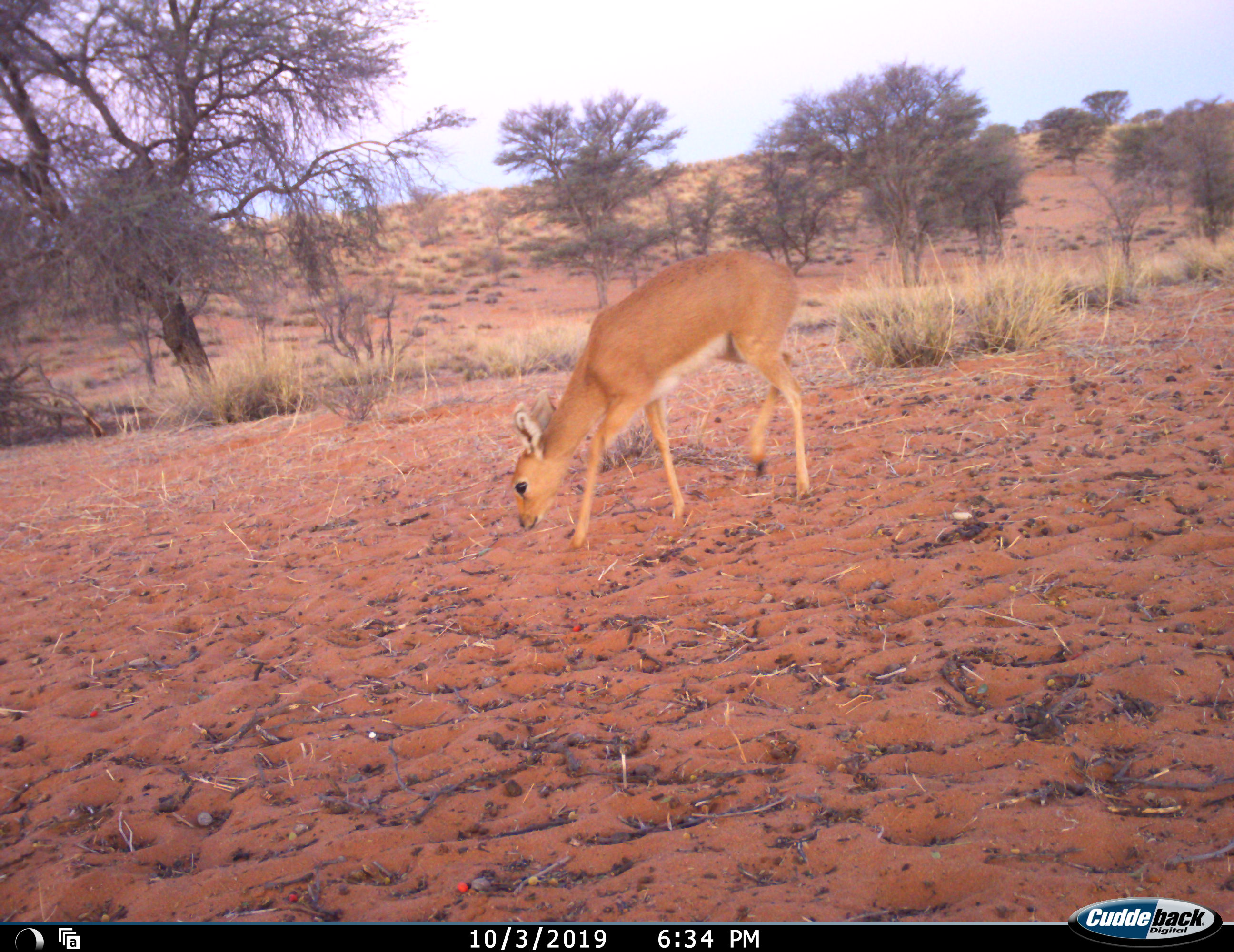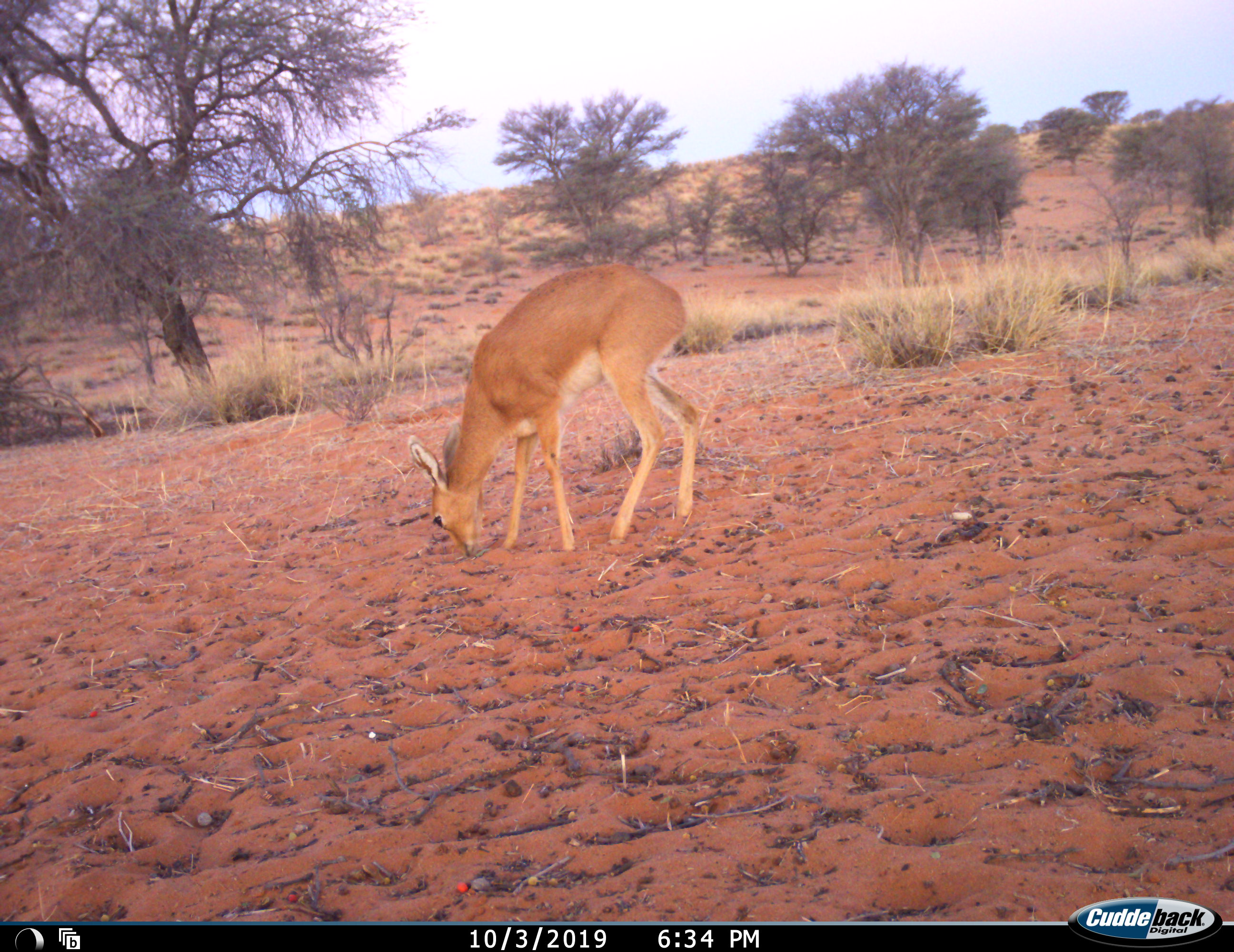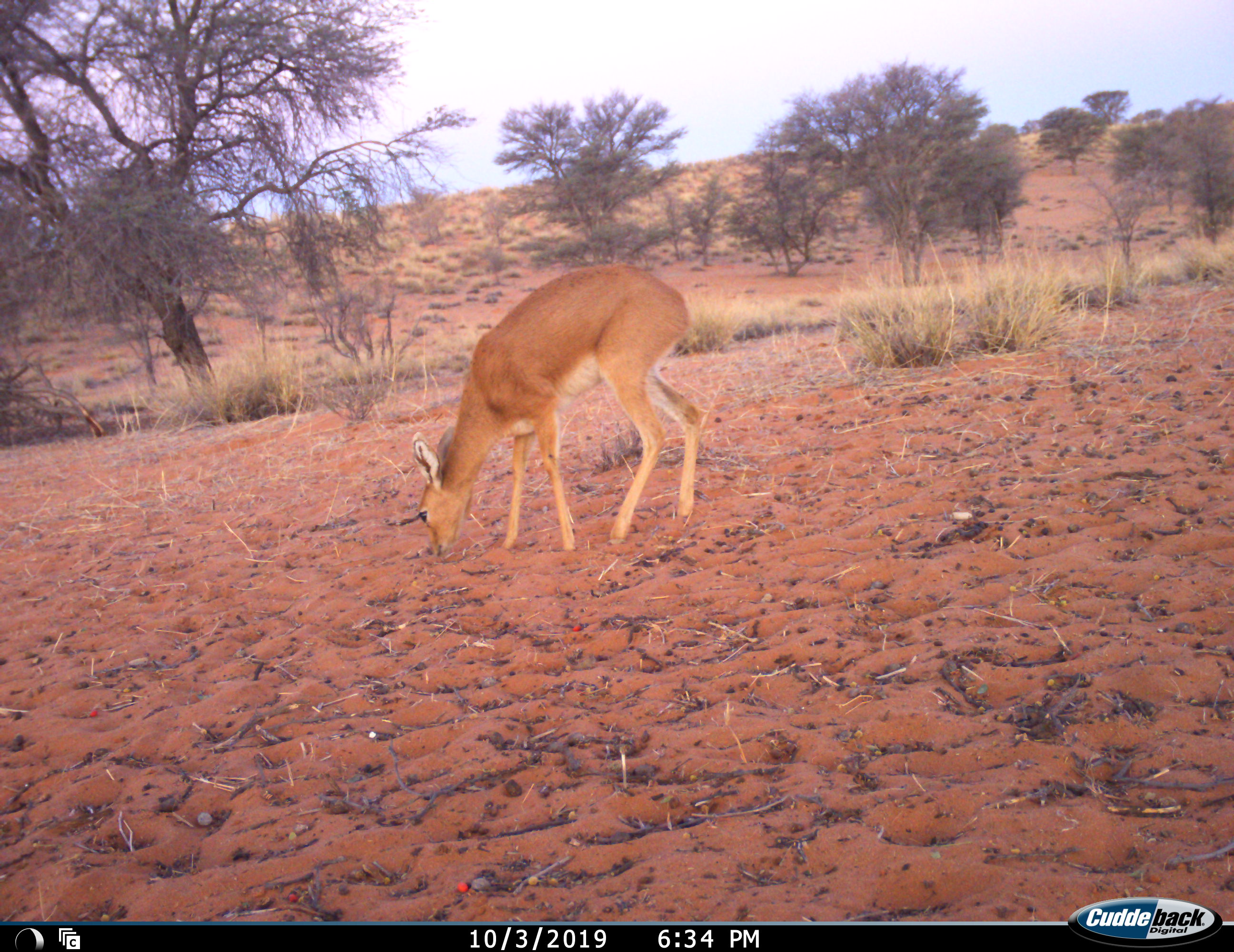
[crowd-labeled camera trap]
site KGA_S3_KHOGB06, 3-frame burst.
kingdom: Animalia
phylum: Chordata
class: Mammalia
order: Artiodactyla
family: Bovidae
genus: Raphicerus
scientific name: Raphicerus campestris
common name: steenbok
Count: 1.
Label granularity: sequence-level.